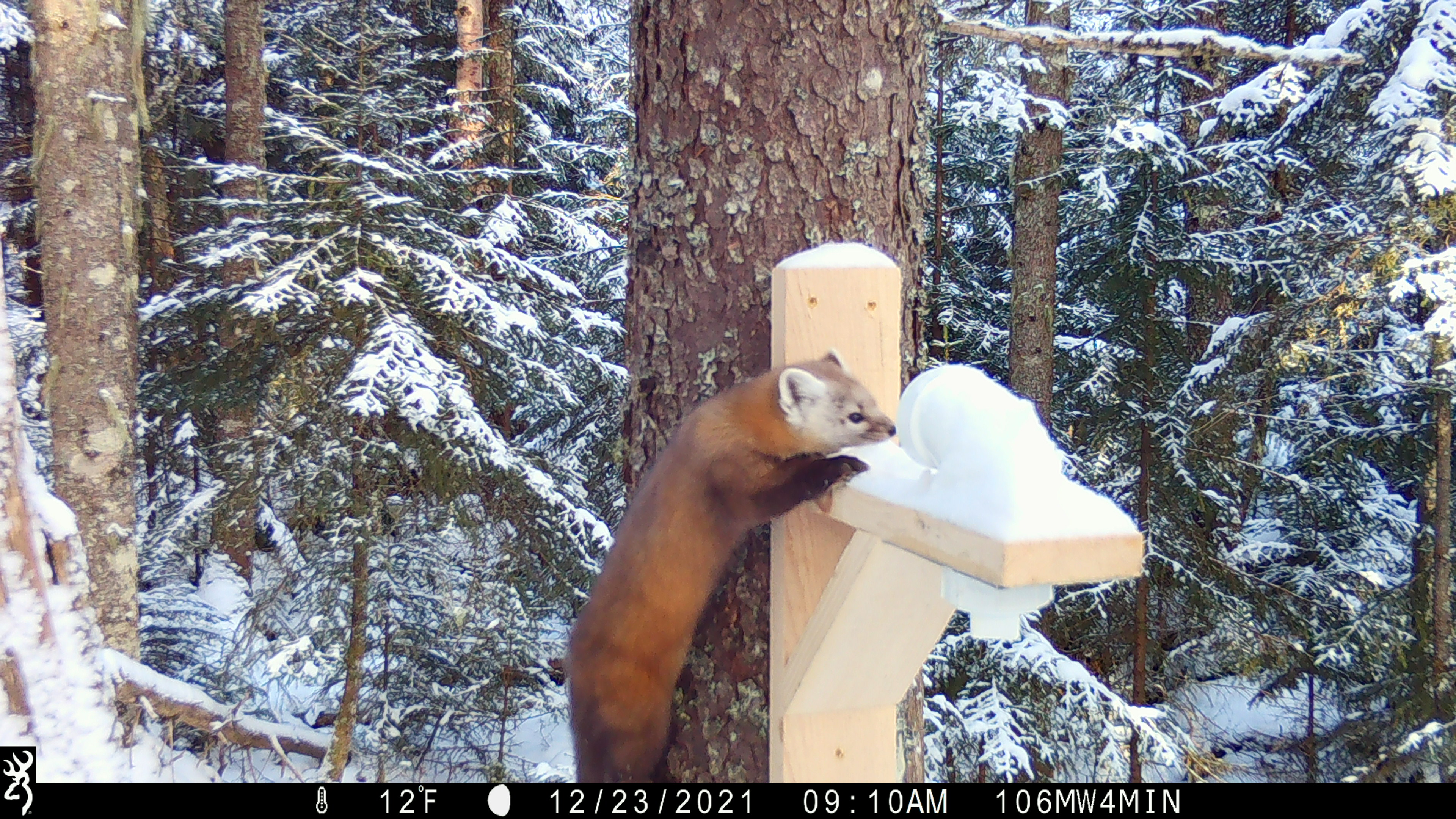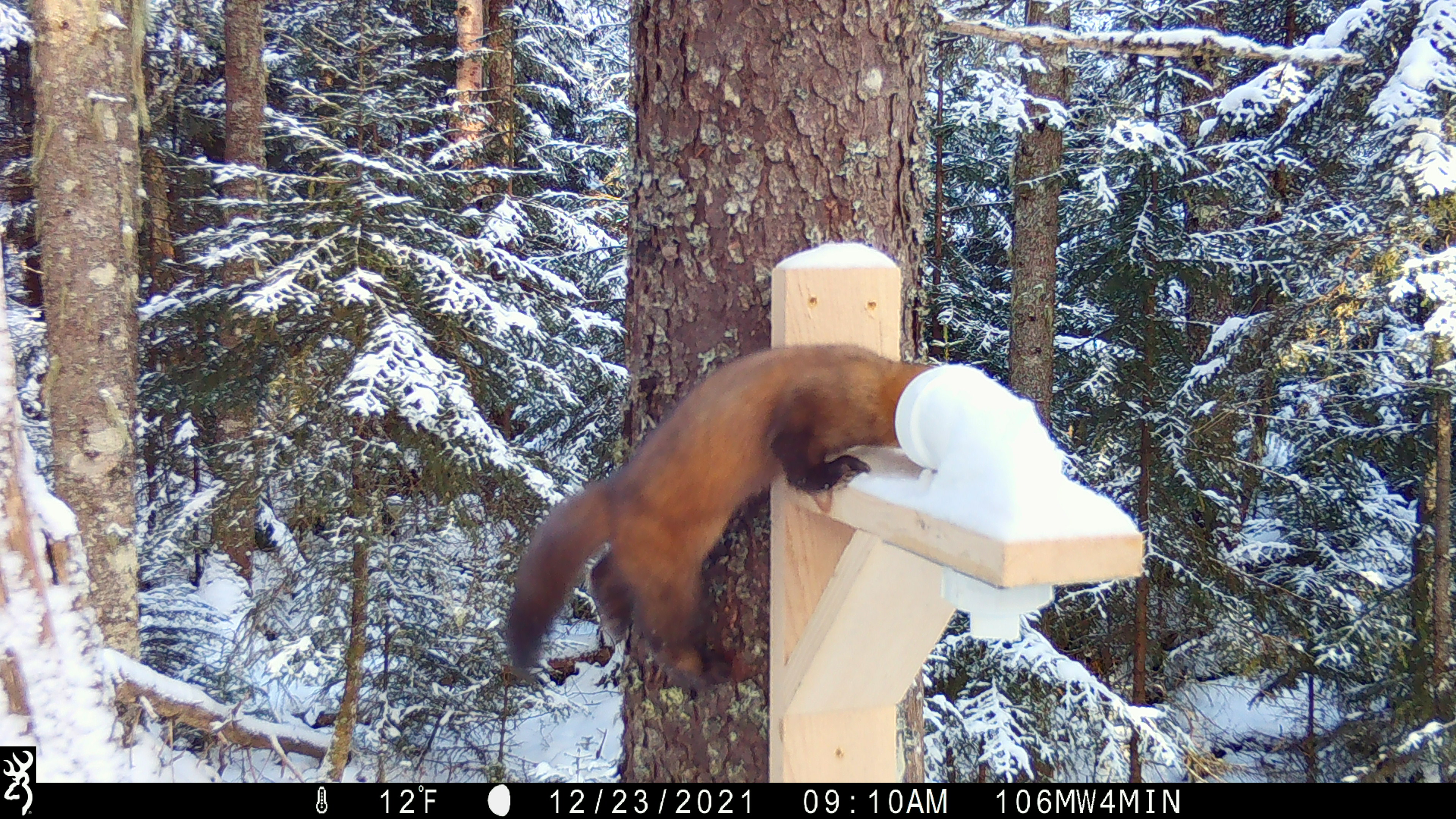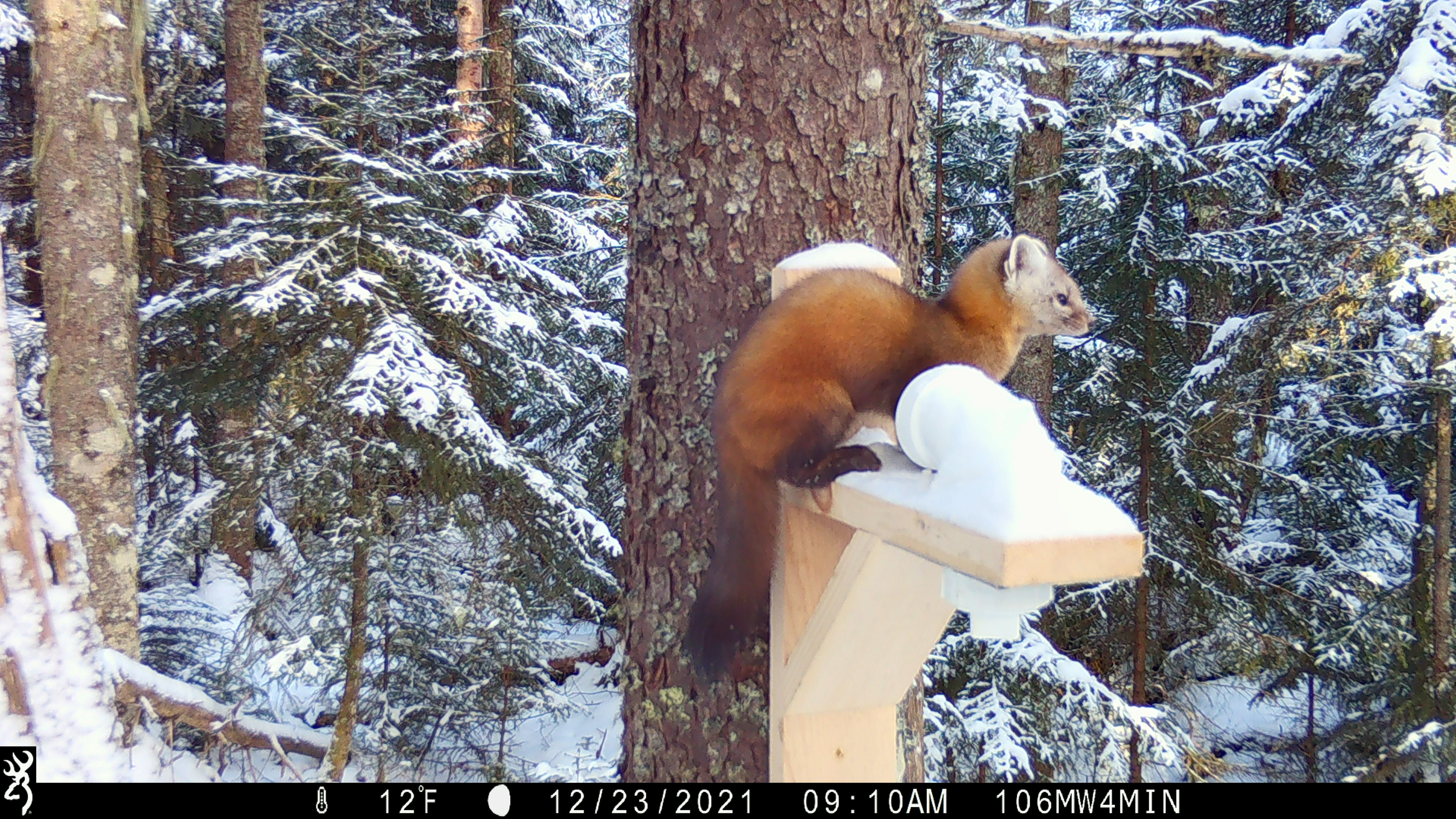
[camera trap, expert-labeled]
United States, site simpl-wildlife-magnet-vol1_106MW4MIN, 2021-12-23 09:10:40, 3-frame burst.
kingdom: Animalia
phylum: Chordata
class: Mammalia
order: Carnivora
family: Mustelidae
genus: Martes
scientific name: Martes americana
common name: american marten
American marten (Martes americana).